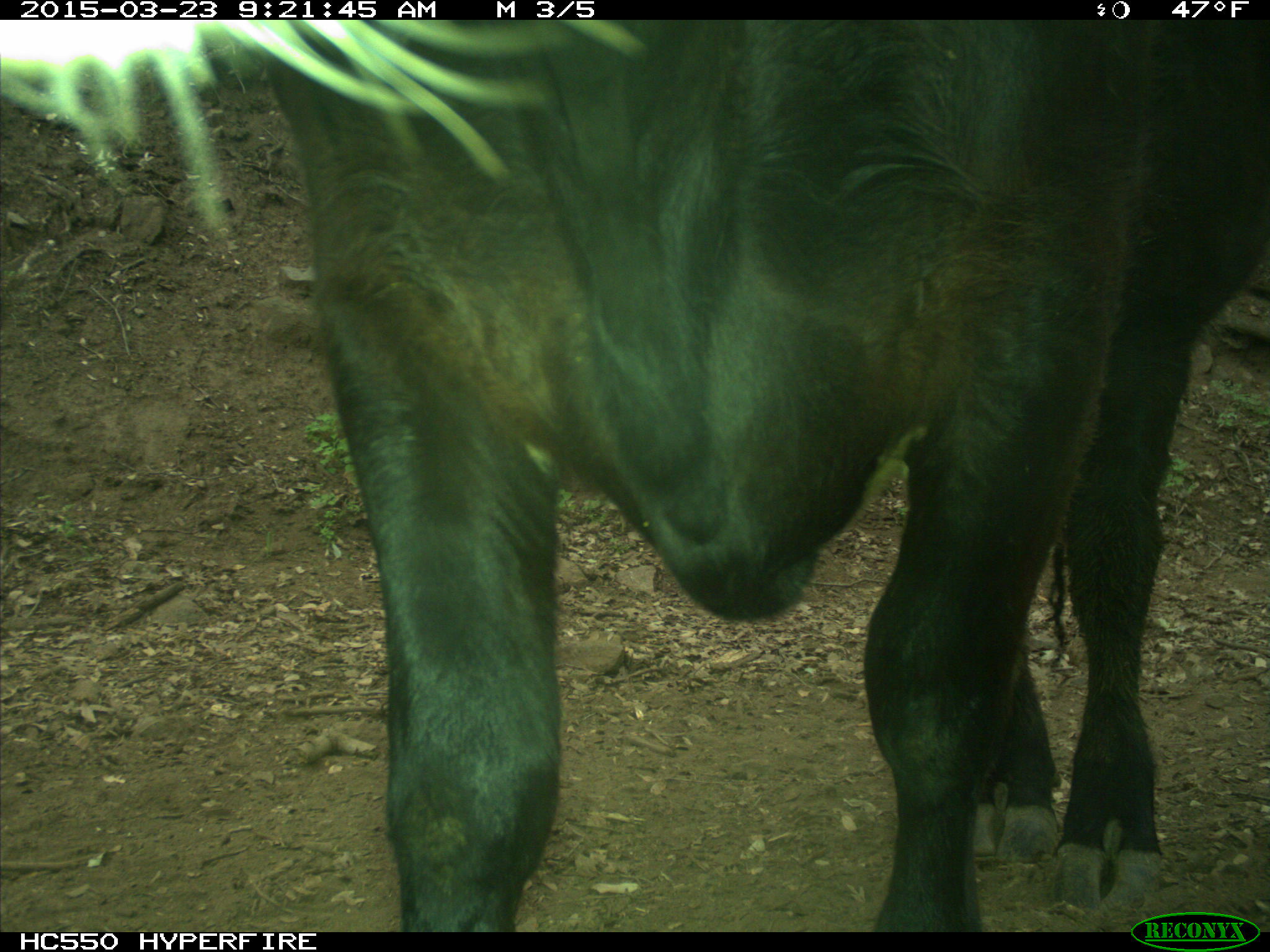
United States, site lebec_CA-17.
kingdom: Animalia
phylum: Chordata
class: Mammalia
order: Artiodactyla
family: Bovidae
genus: Bos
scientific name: Bos taurus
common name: domestic cow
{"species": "Bos taurus (domestic cow)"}